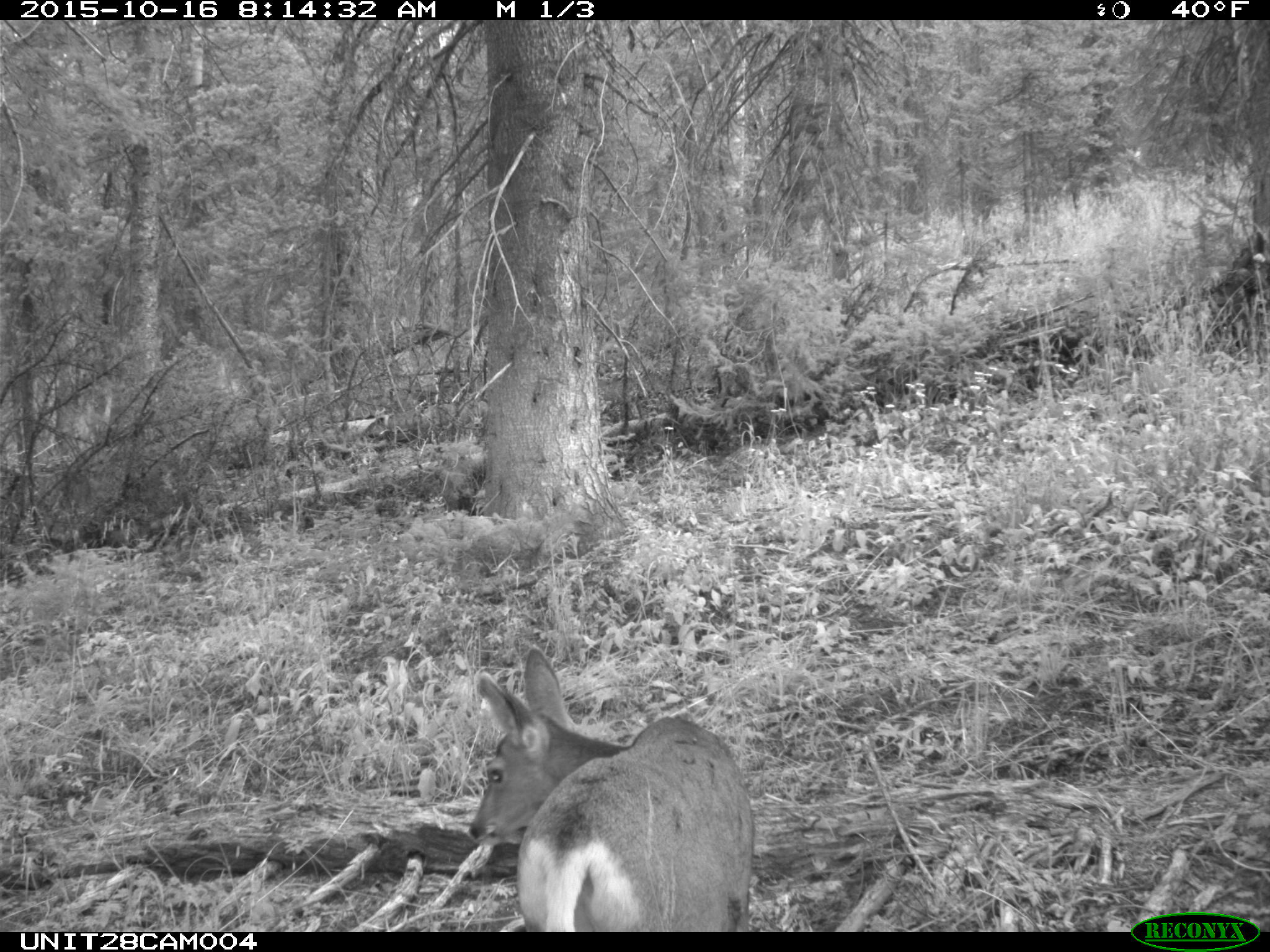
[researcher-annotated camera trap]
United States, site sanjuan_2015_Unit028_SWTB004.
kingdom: Animalia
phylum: Chordata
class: Mammalia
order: Artiodactyla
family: Cervidae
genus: Odocoileus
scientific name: Odocoileus hemionus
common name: mule deer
Odocoileus hemionus (mule deer).